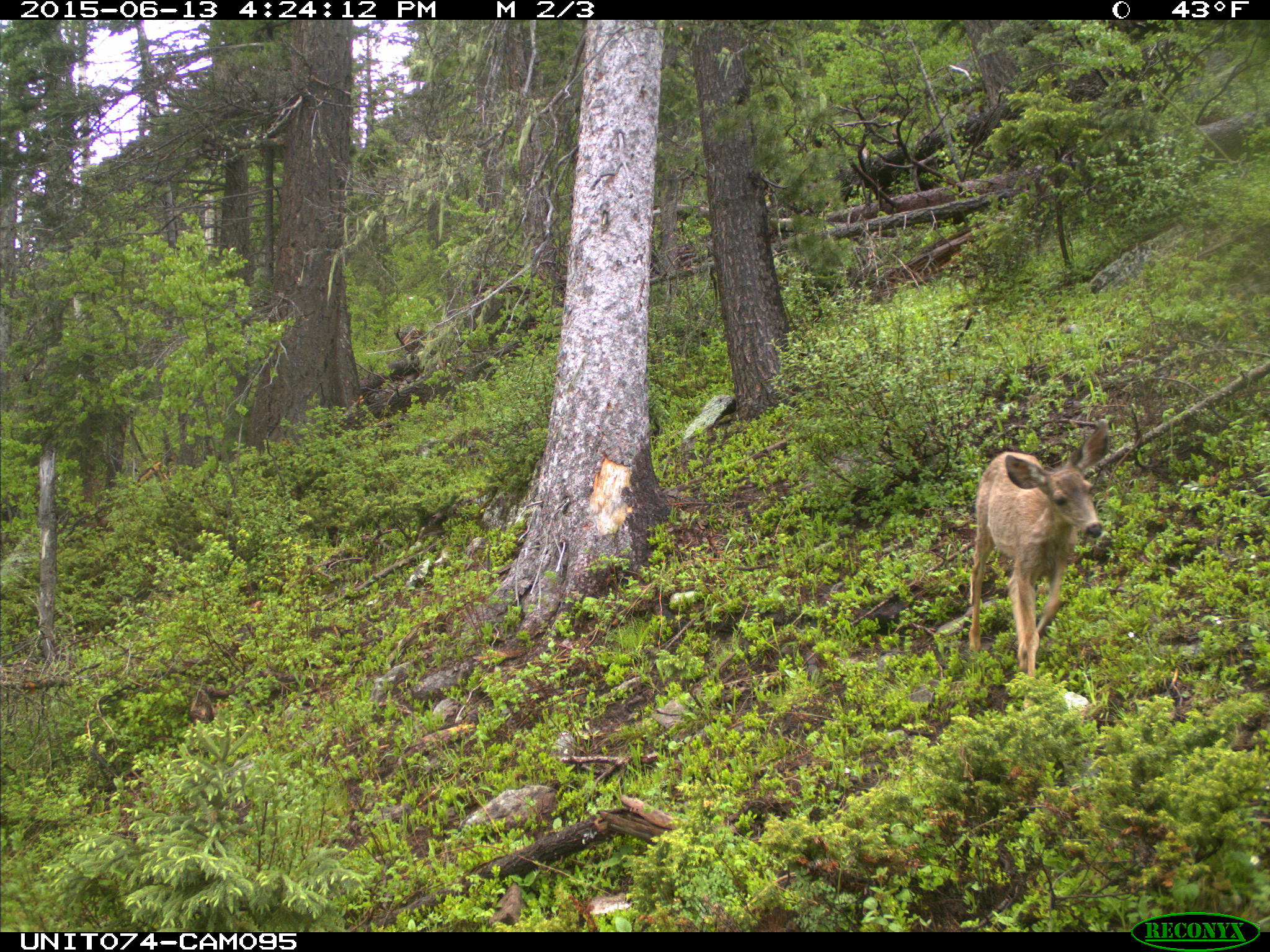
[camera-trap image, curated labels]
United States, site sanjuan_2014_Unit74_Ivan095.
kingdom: Animalia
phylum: Chordata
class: Mammalia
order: Artiodactyla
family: Cervidae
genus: Odocoileus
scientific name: Odocoileus hemionus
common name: mule deer